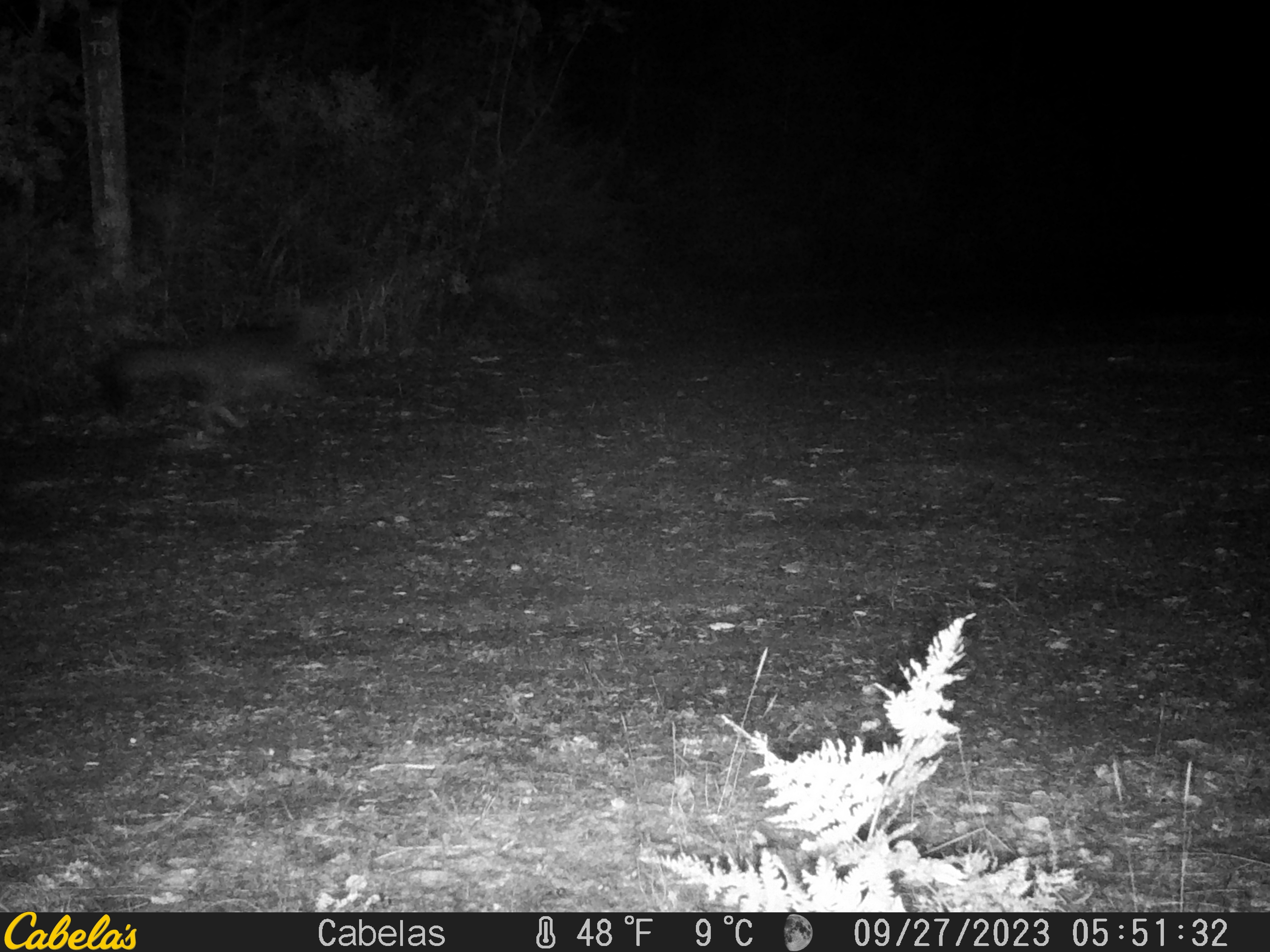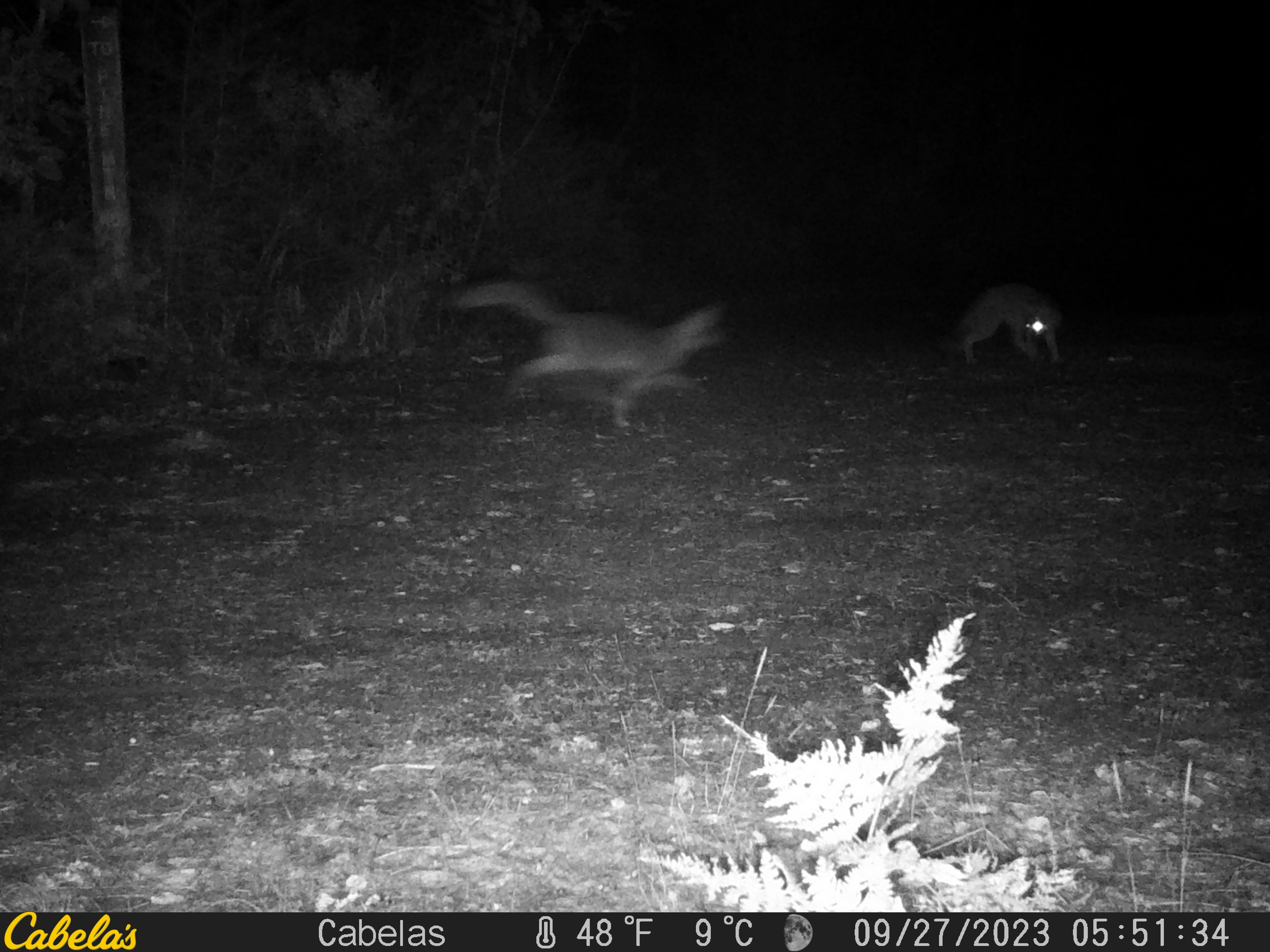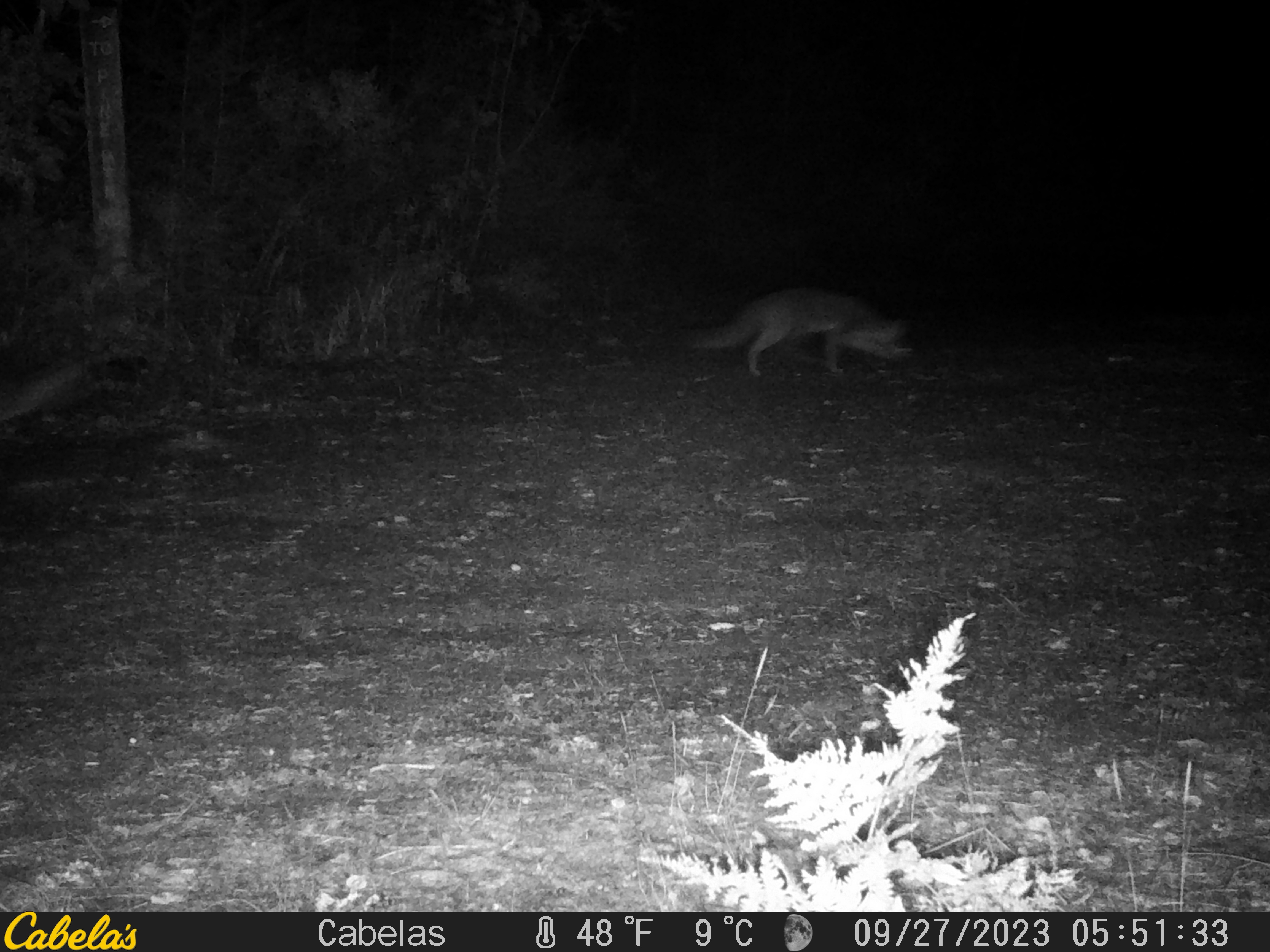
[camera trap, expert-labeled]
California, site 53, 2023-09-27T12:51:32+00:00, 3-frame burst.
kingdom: Animalia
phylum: Chordata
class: Mammalia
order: Carnivora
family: Canidae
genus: Urocyon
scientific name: Urocyon cinereoargenteus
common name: gray fox